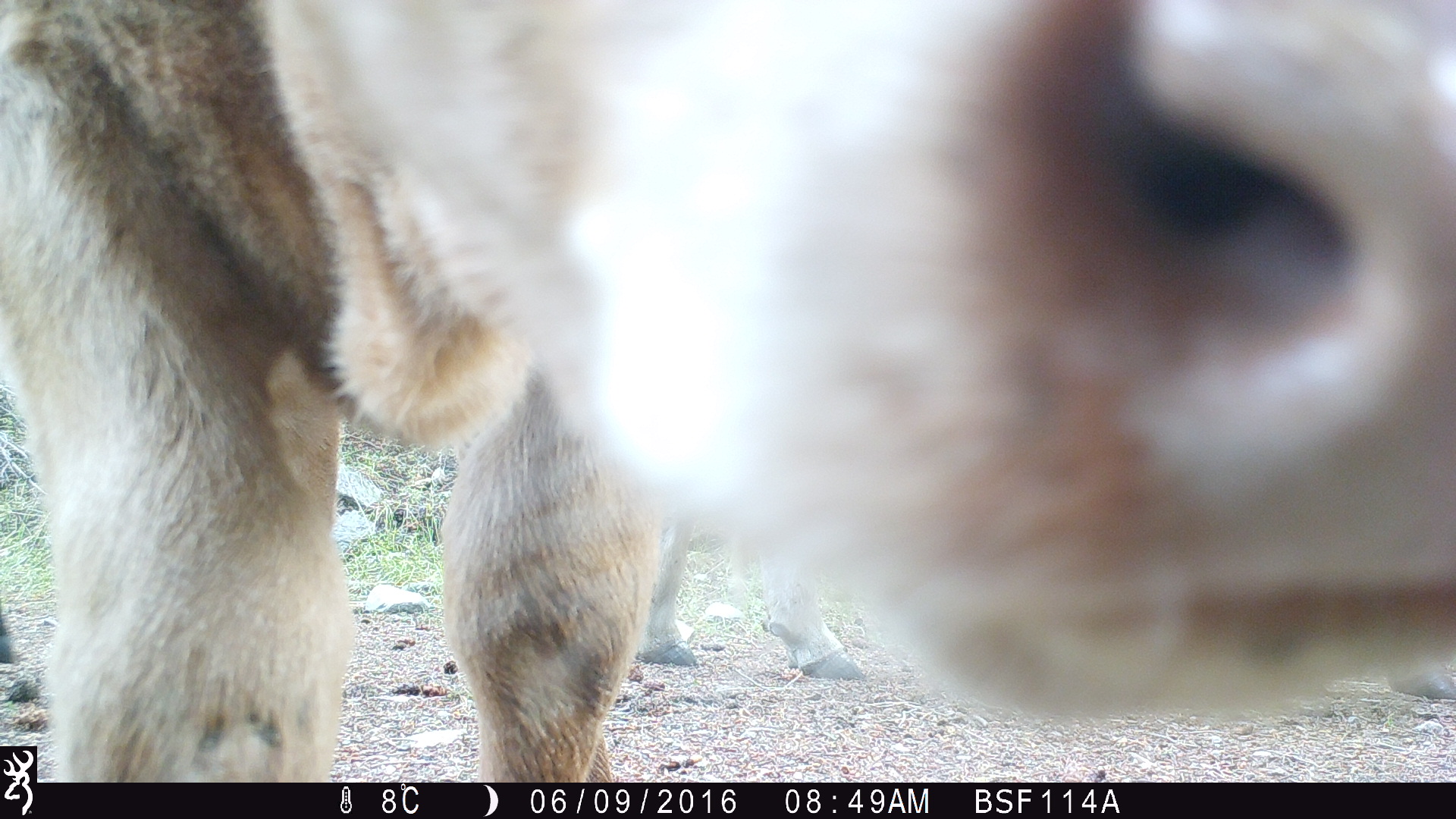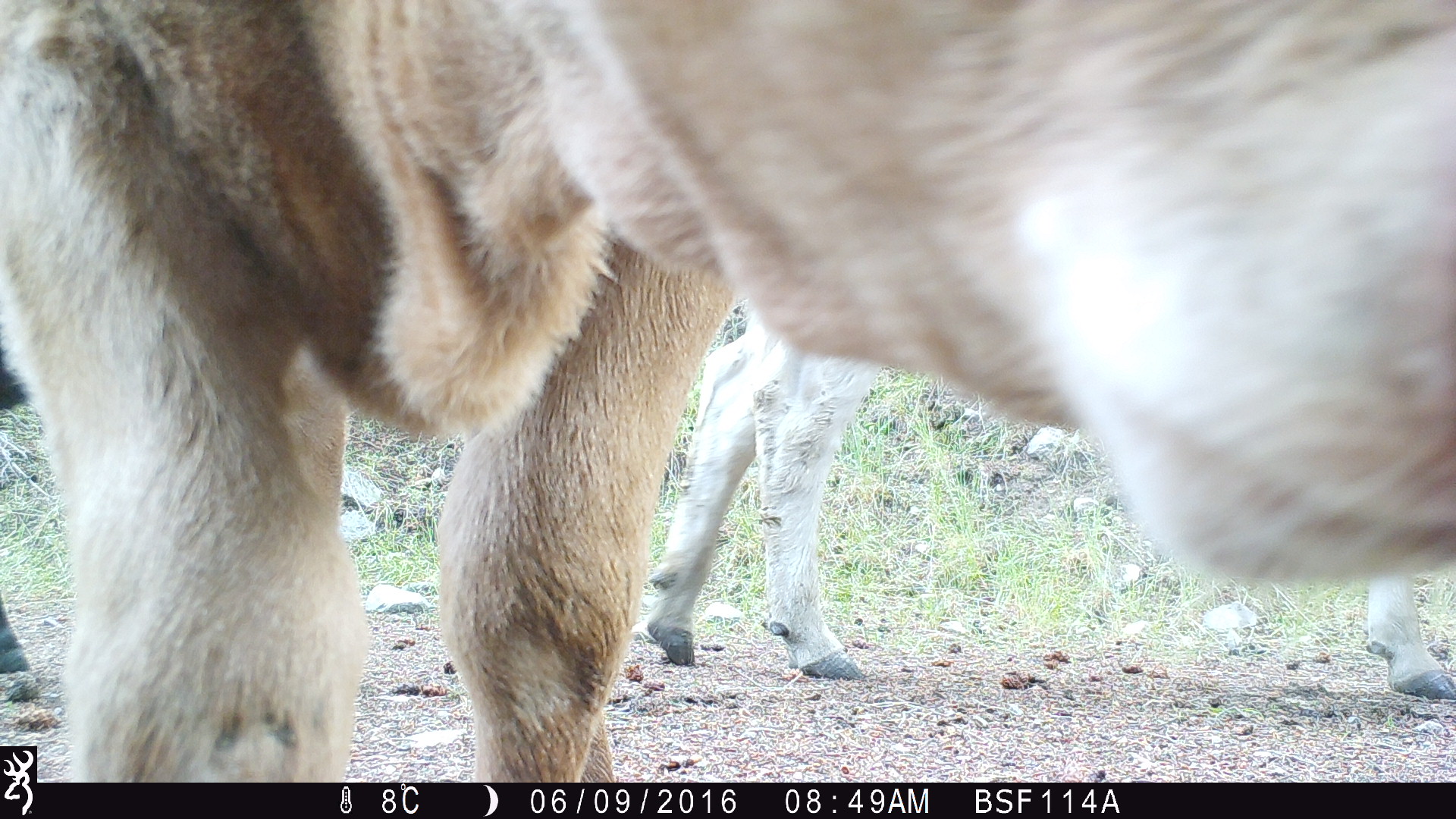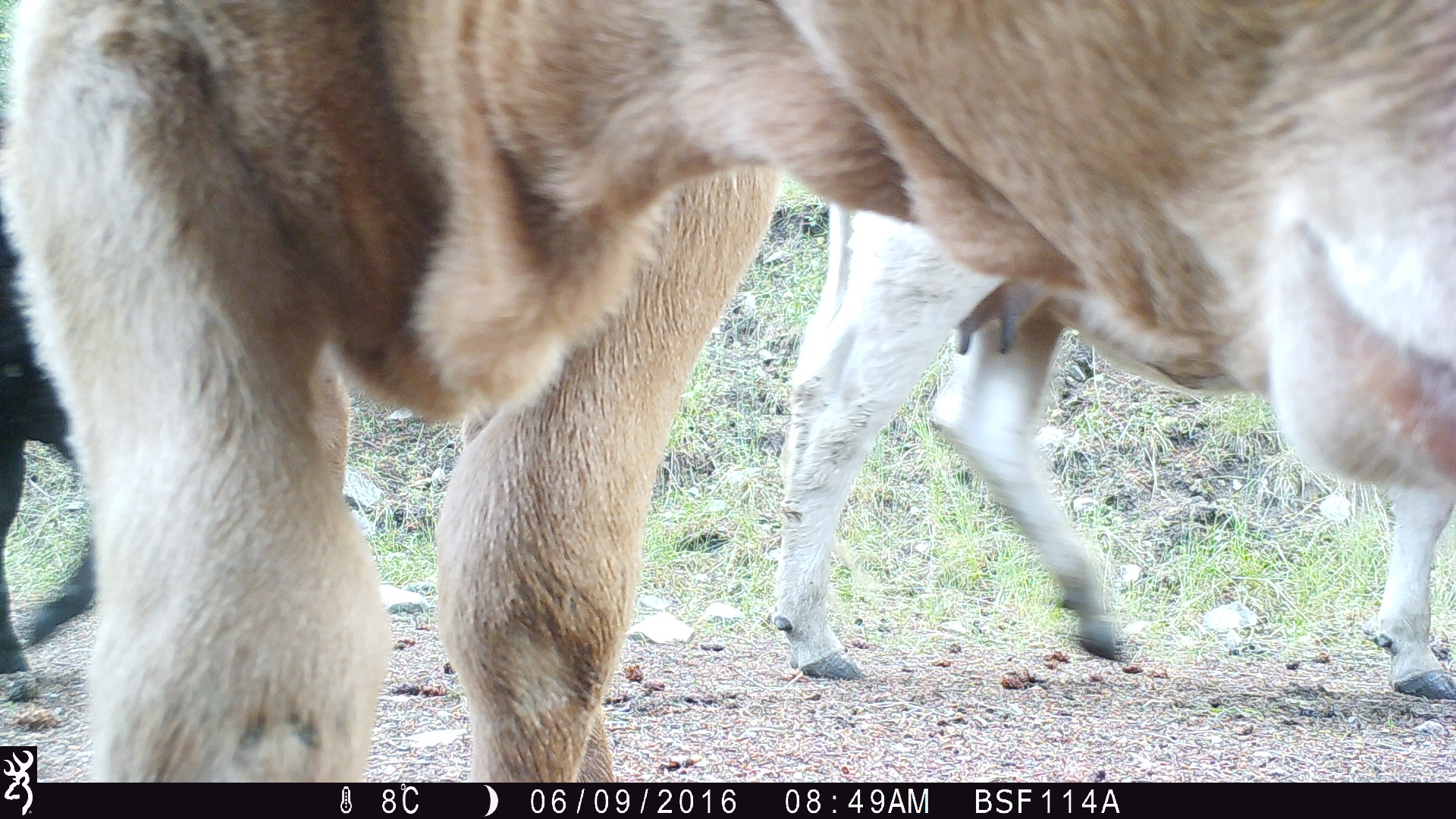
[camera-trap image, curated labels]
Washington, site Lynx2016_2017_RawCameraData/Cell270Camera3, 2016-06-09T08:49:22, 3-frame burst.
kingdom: Animalia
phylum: Chordata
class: Mammalia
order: Artiodactyla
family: Bovidae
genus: Bos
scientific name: Bos taurus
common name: domestic cattle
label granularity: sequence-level